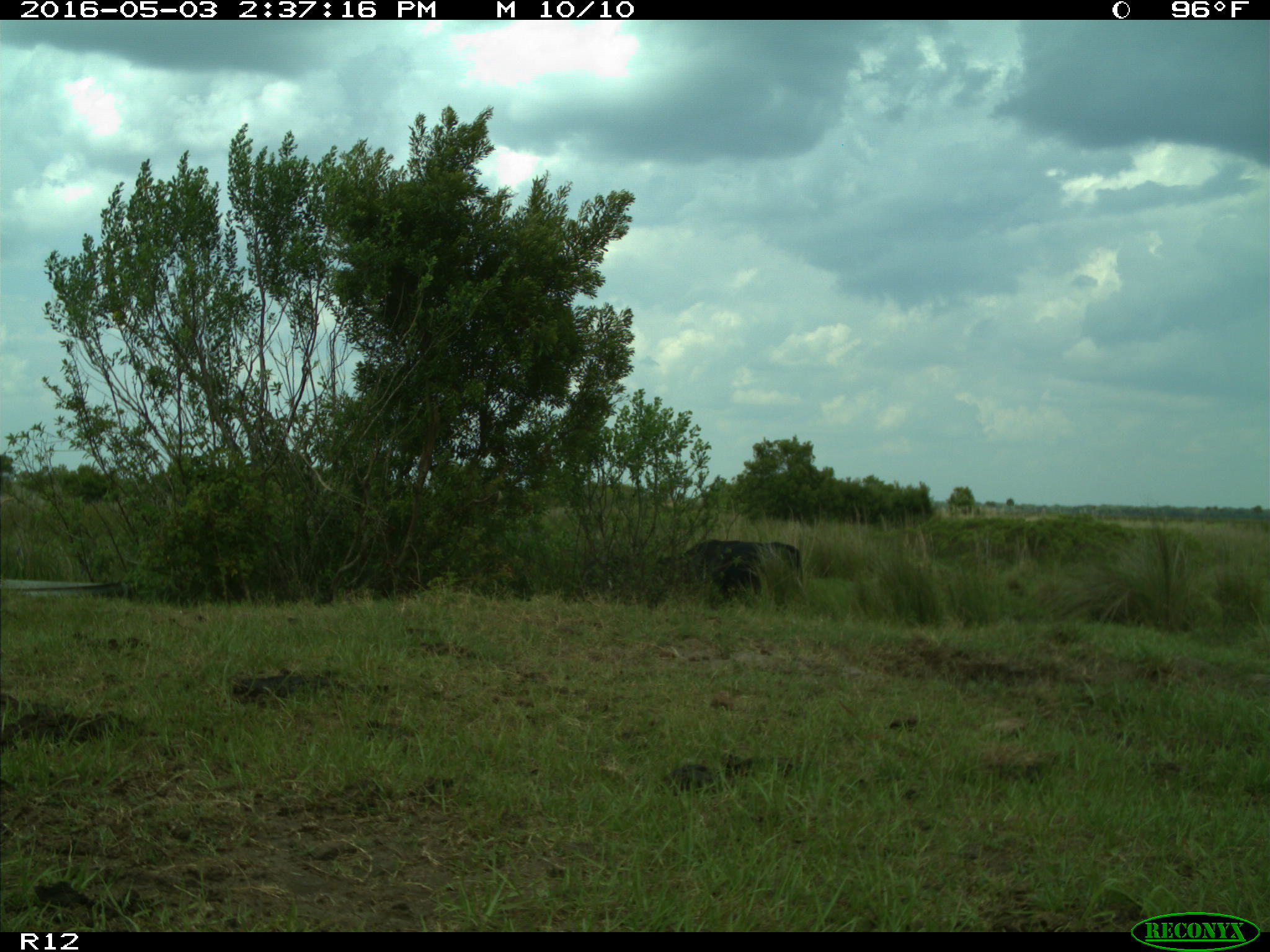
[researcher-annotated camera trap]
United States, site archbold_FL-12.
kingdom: Animalia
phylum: Chordata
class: Mammalia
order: Artiodactyla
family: Bovidae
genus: Bos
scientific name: Bos taurus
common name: domestic cow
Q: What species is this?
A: Bos taurus (domestic cow).